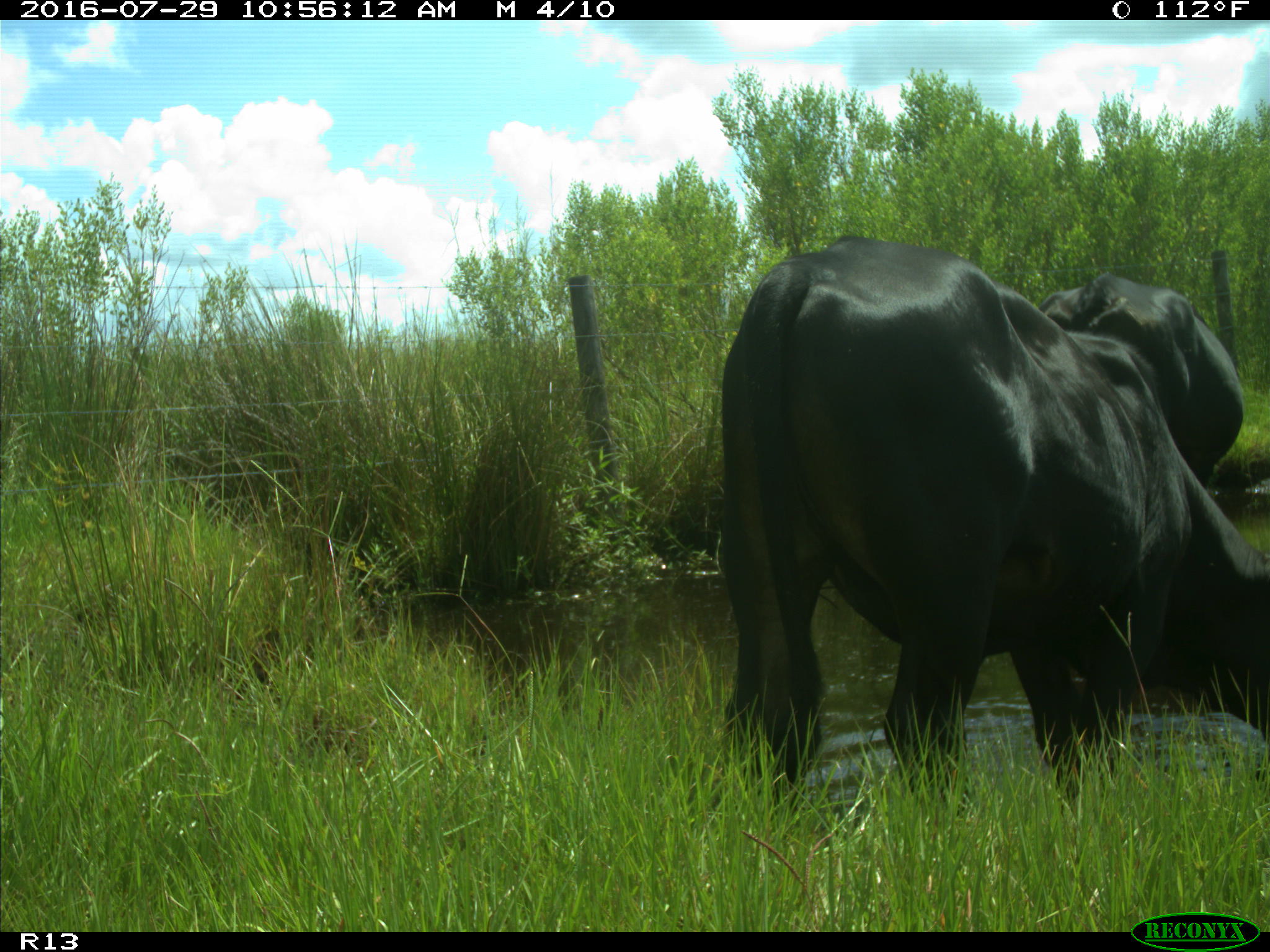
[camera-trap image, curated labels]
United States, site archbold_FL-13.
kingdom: Animalia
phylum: Chordata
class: Mammalia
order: Artiodactyla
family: Bovidae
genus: Bos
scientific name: Bos taurus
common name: domestic cow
Bos taurus (domestic cow).